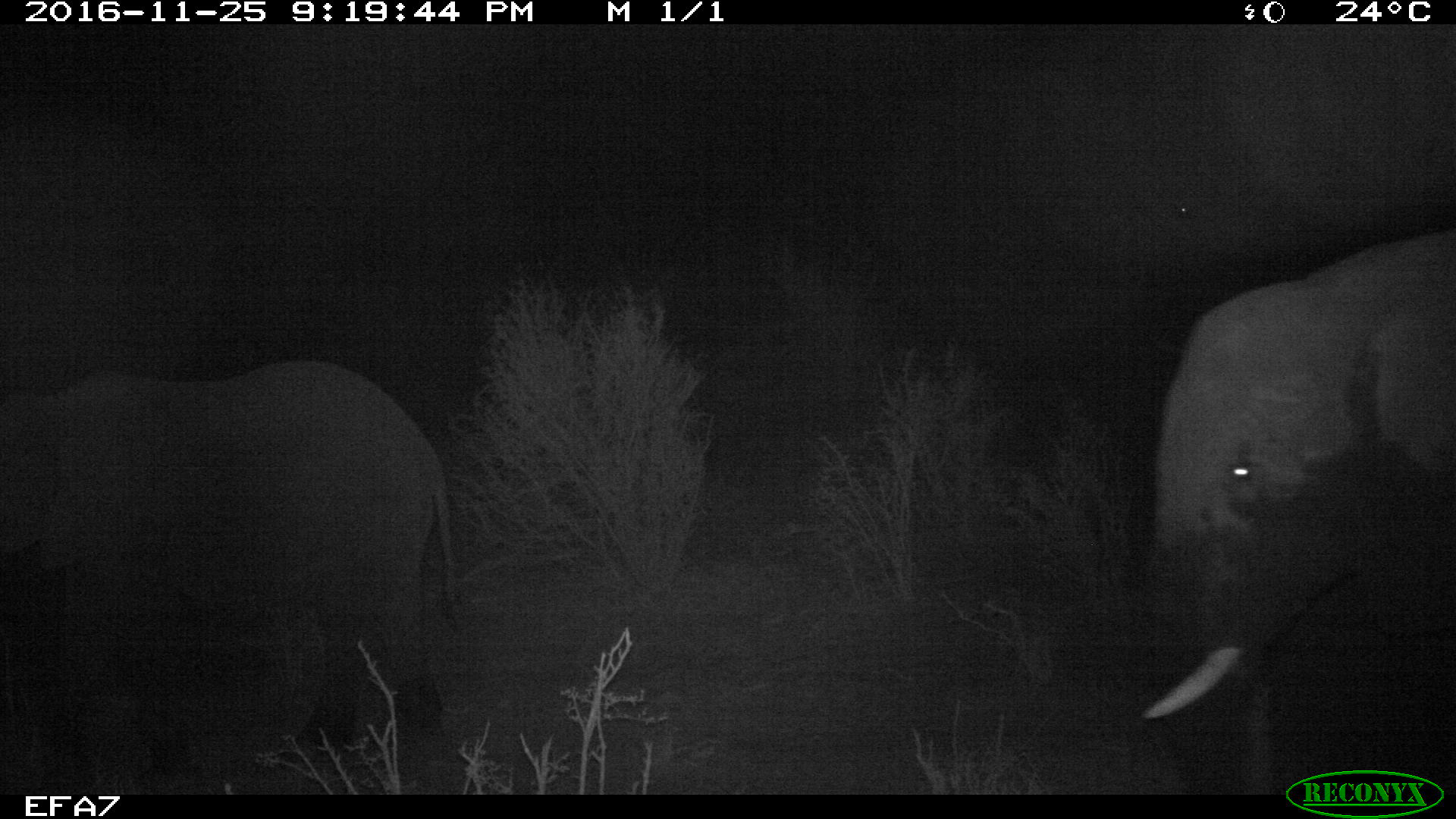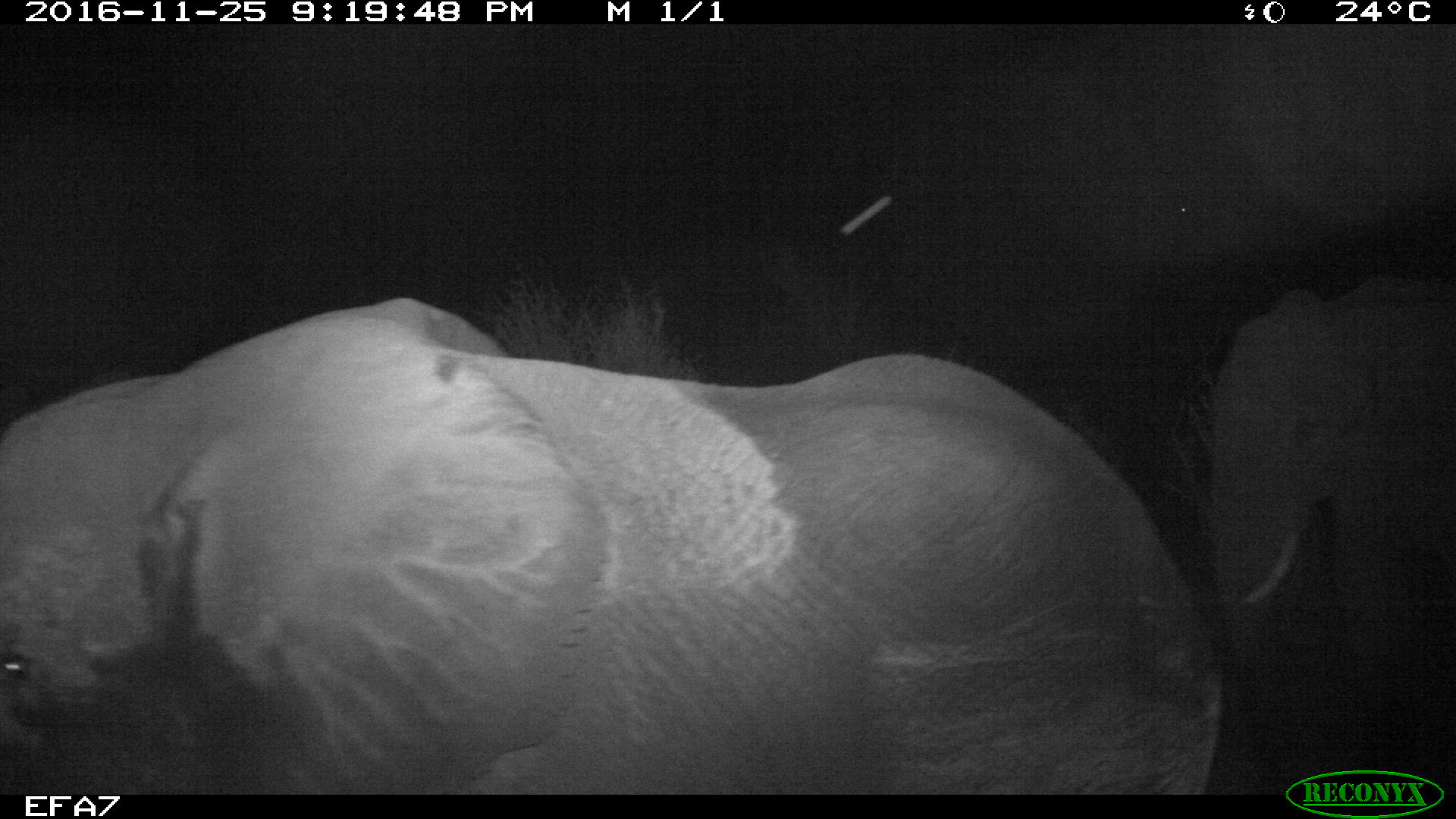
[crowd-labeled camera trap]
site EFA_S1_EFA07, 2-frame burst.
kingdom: Animalia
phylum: Chordata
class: Mammalia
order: Proboscidea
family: Elephantidae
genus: Loxodonta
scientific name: Loxodonta africana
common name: african bush elephant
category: elephant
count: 3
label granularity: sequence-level